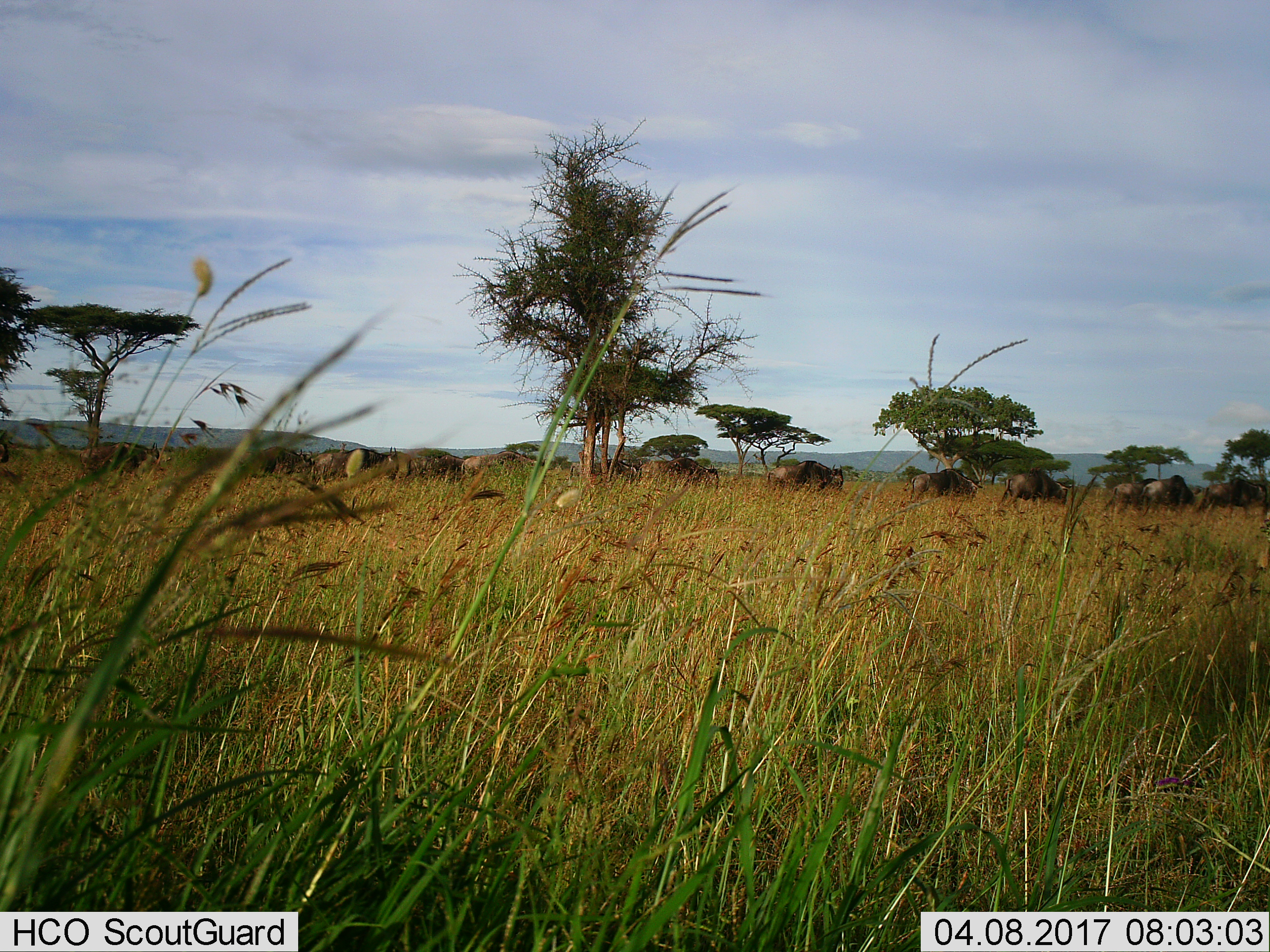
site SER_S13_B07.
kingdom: Animalia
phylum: Chordata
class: Mammalia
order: Artiodactyla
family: Bovidae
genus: Connochaetes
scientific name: Connochaetes taurinus taurinus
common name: blue wildebeest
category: wildebeestblue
Wildebeestblue (blue wildebeest) (Connochaetes taurinus taurinus), count 11-50. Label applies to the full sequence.